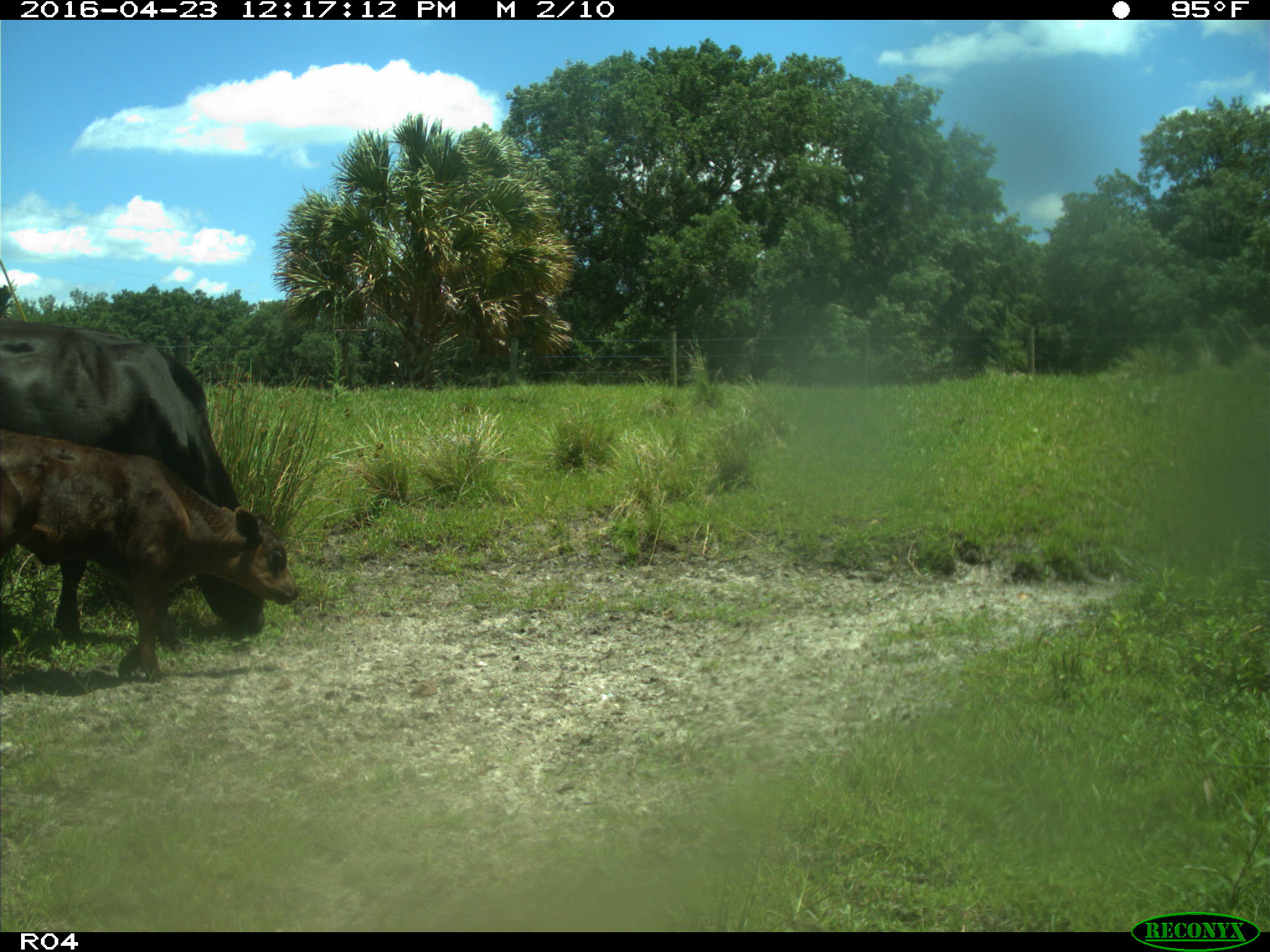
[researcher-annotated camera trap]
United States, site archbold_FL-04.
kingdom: Animalia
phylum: Chordata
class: Mammalia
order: Artiodactyla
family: Bovidae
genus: Bos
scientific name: Bos taurus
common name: domestic cow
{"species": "Bos taurus (domestic cow)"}